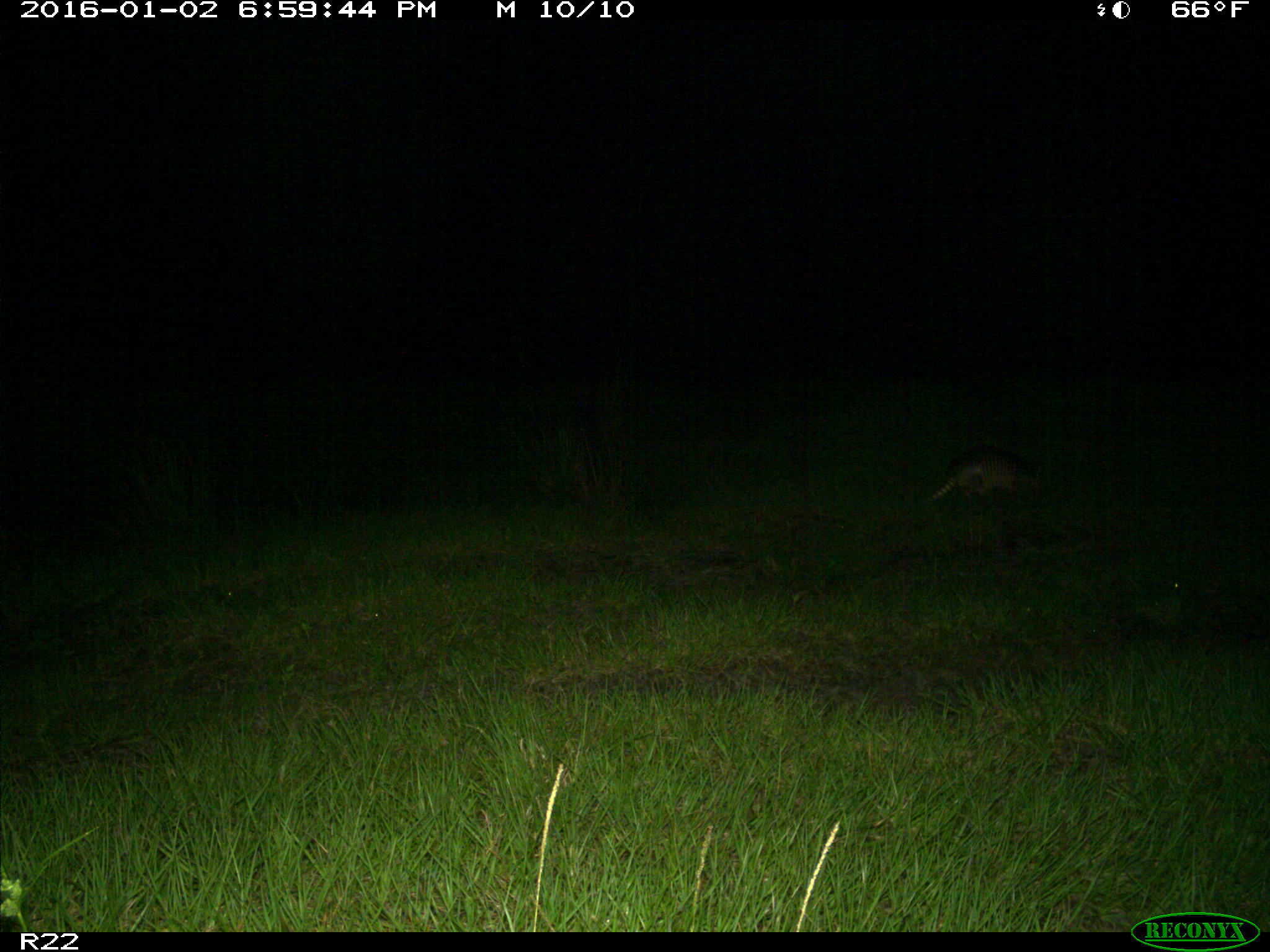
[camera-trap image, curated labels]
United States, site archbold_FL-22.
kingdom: Animalia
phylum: Chordata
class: Mammalia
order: Cingulata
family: Dasypodidae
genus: Dasypus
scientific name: Dasypus novemcinctus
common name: nine-banded armadillo